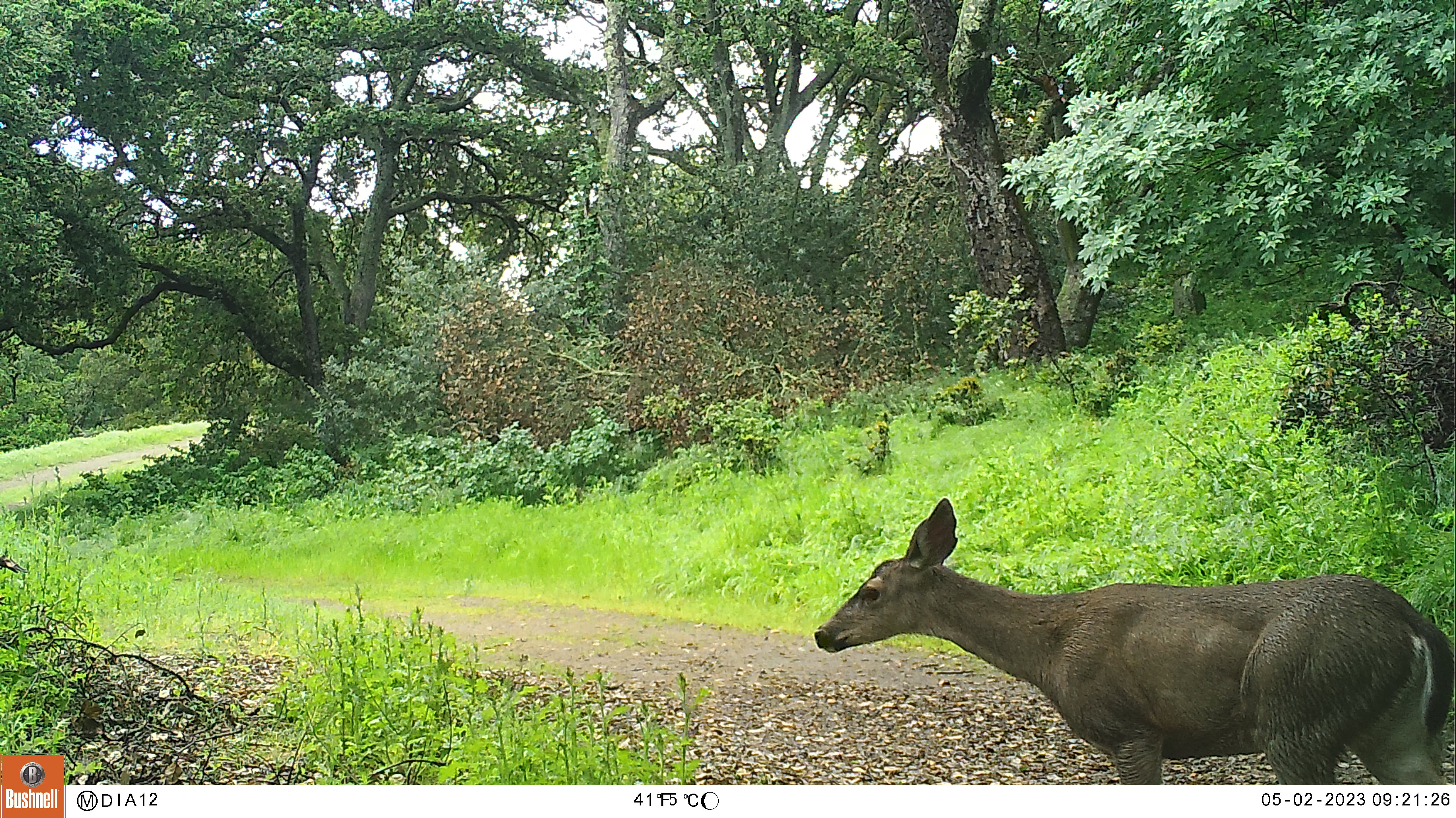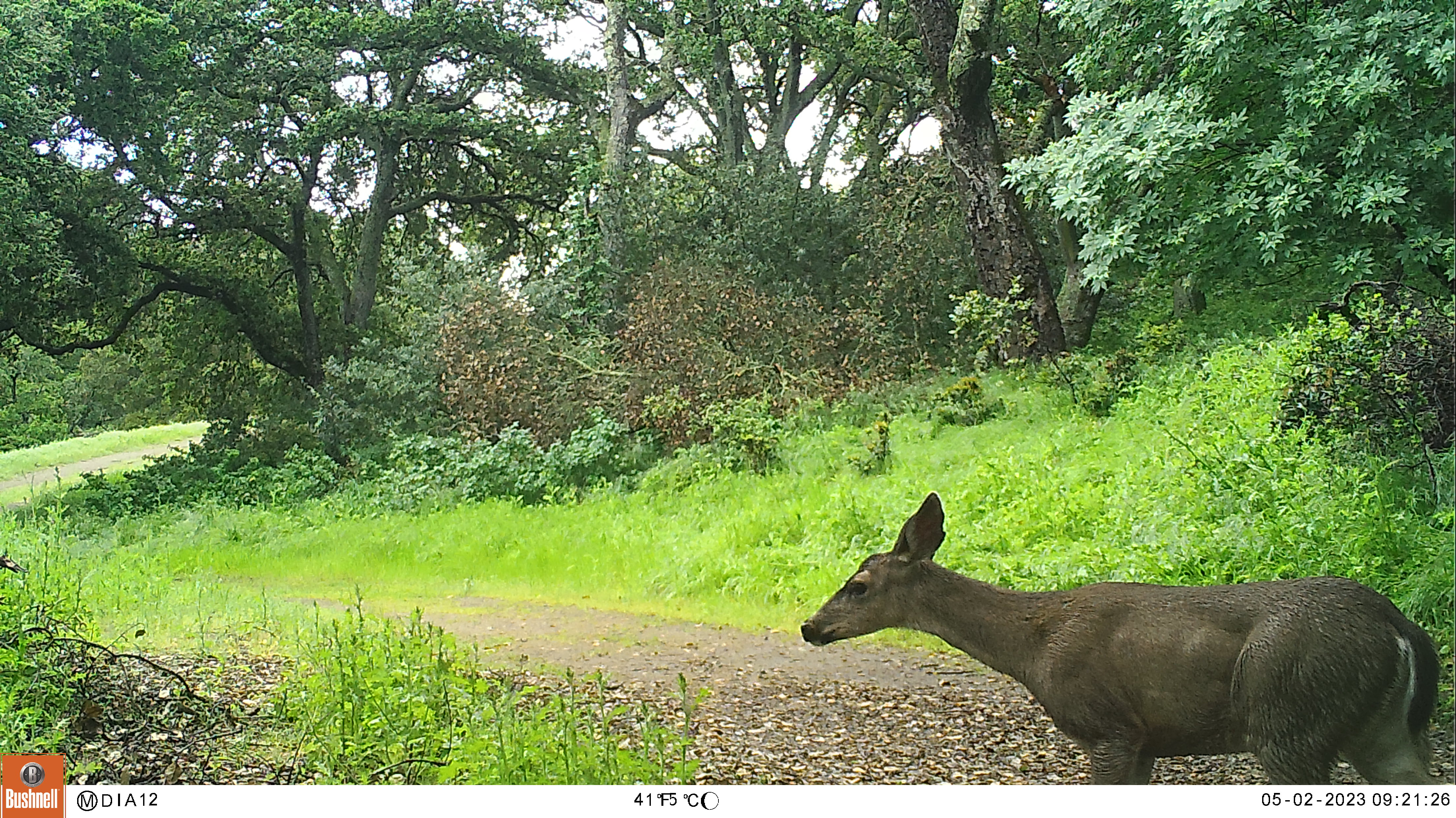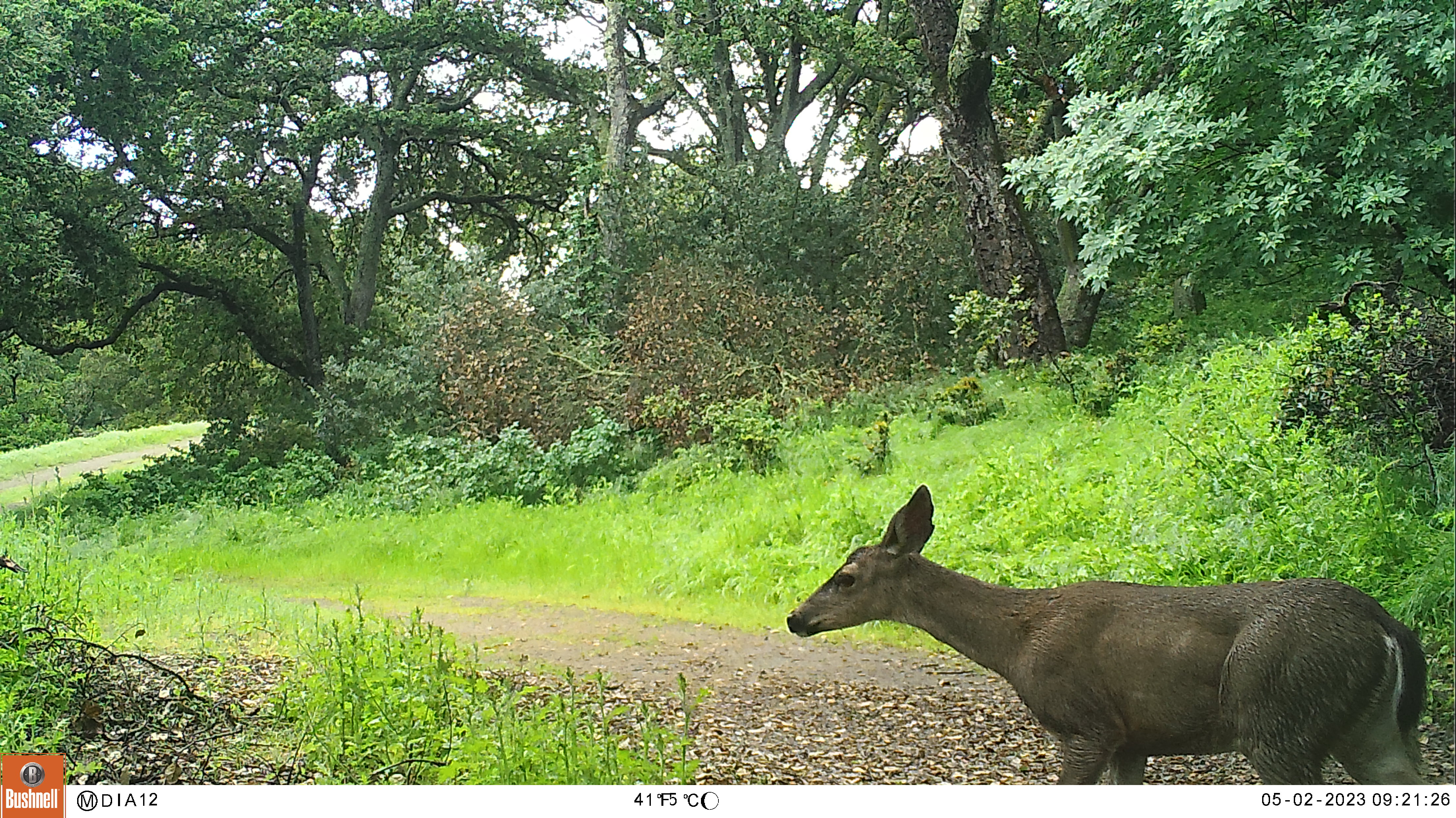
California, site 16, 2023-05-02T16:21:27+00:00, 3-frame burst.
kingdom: Animalia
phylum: Chordata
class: Mammalia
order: Artiodactyla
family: Cervidae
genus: Odocoileus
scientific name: Odocoileus hemionus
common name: mule deer